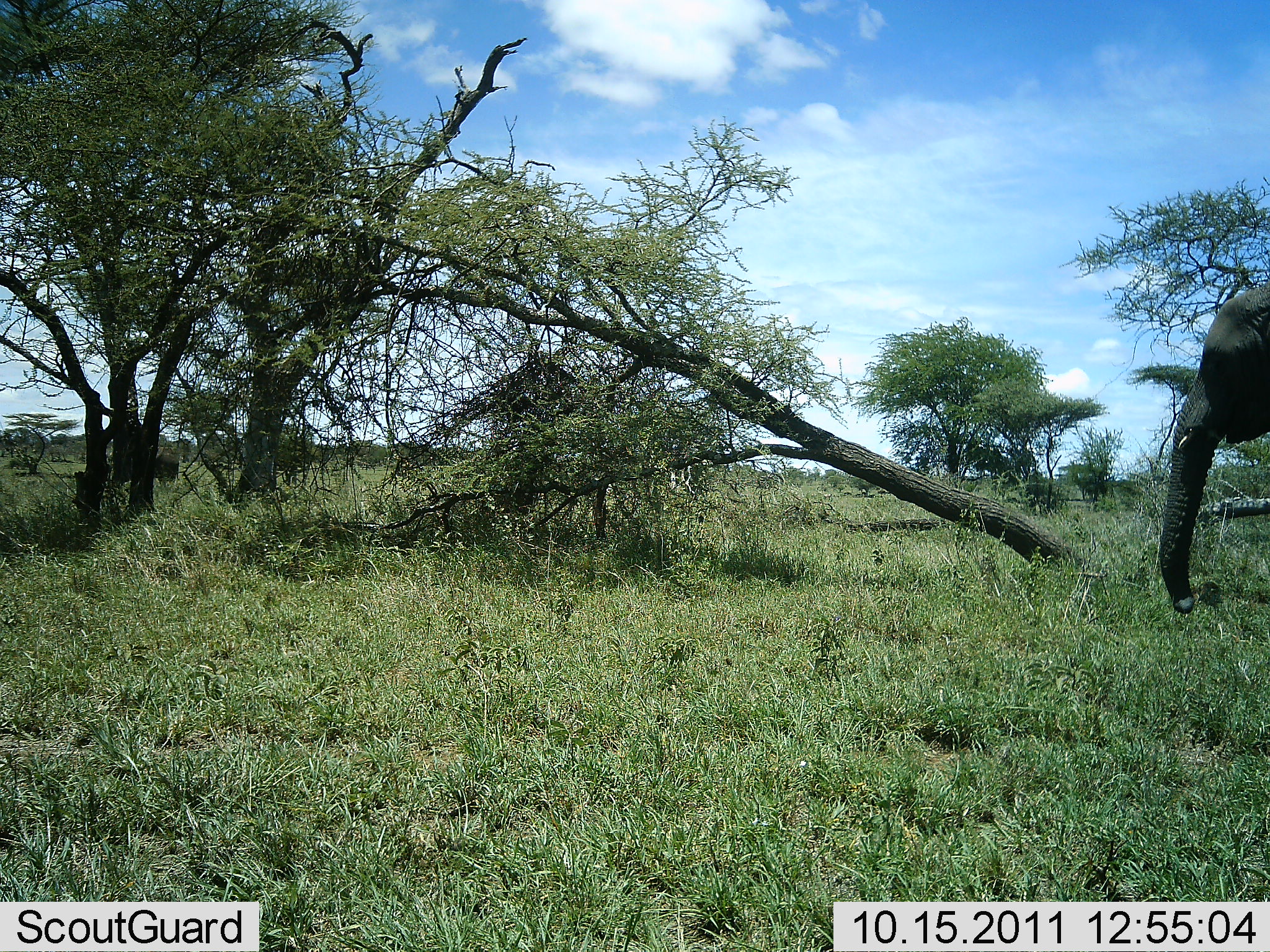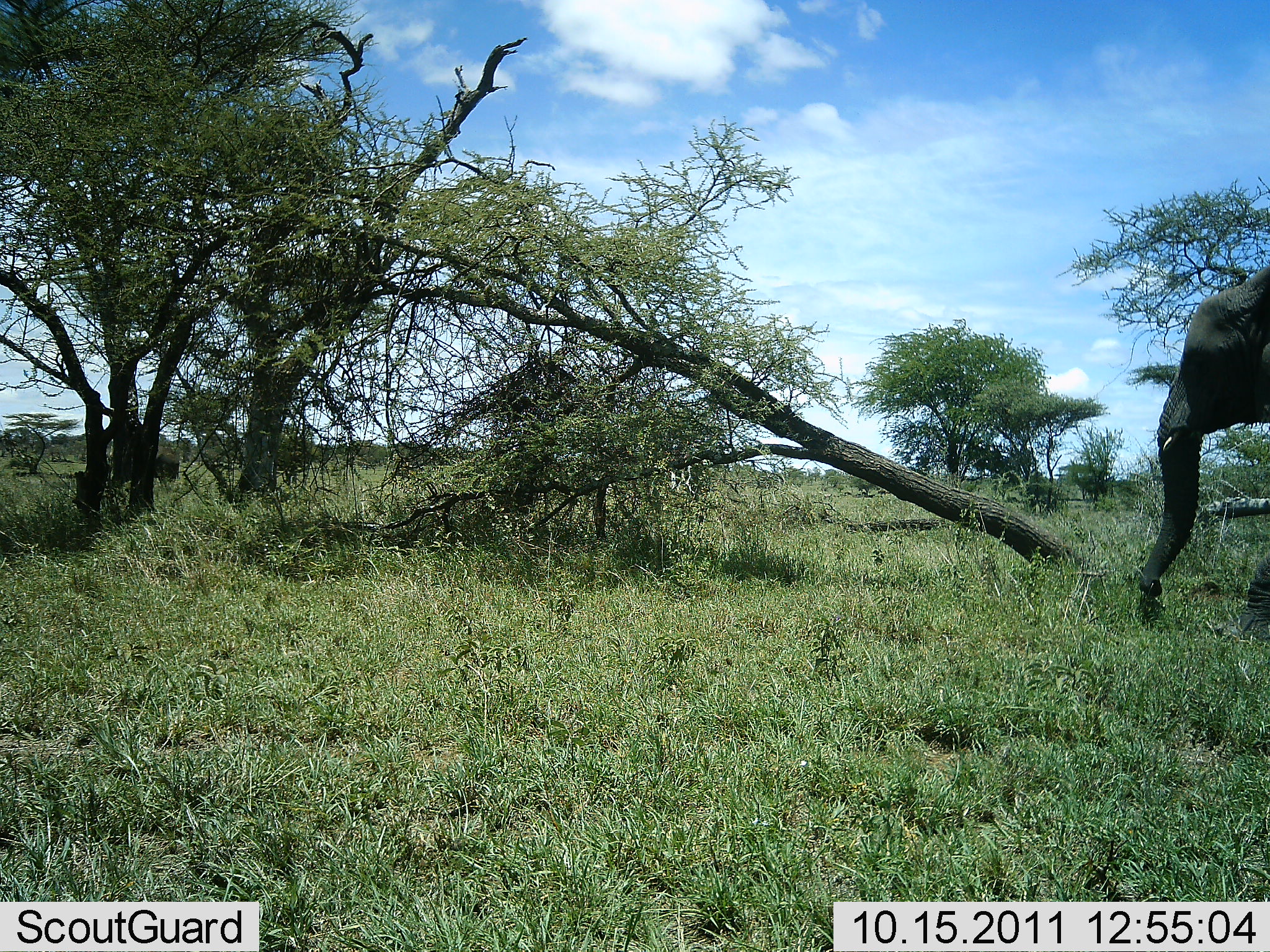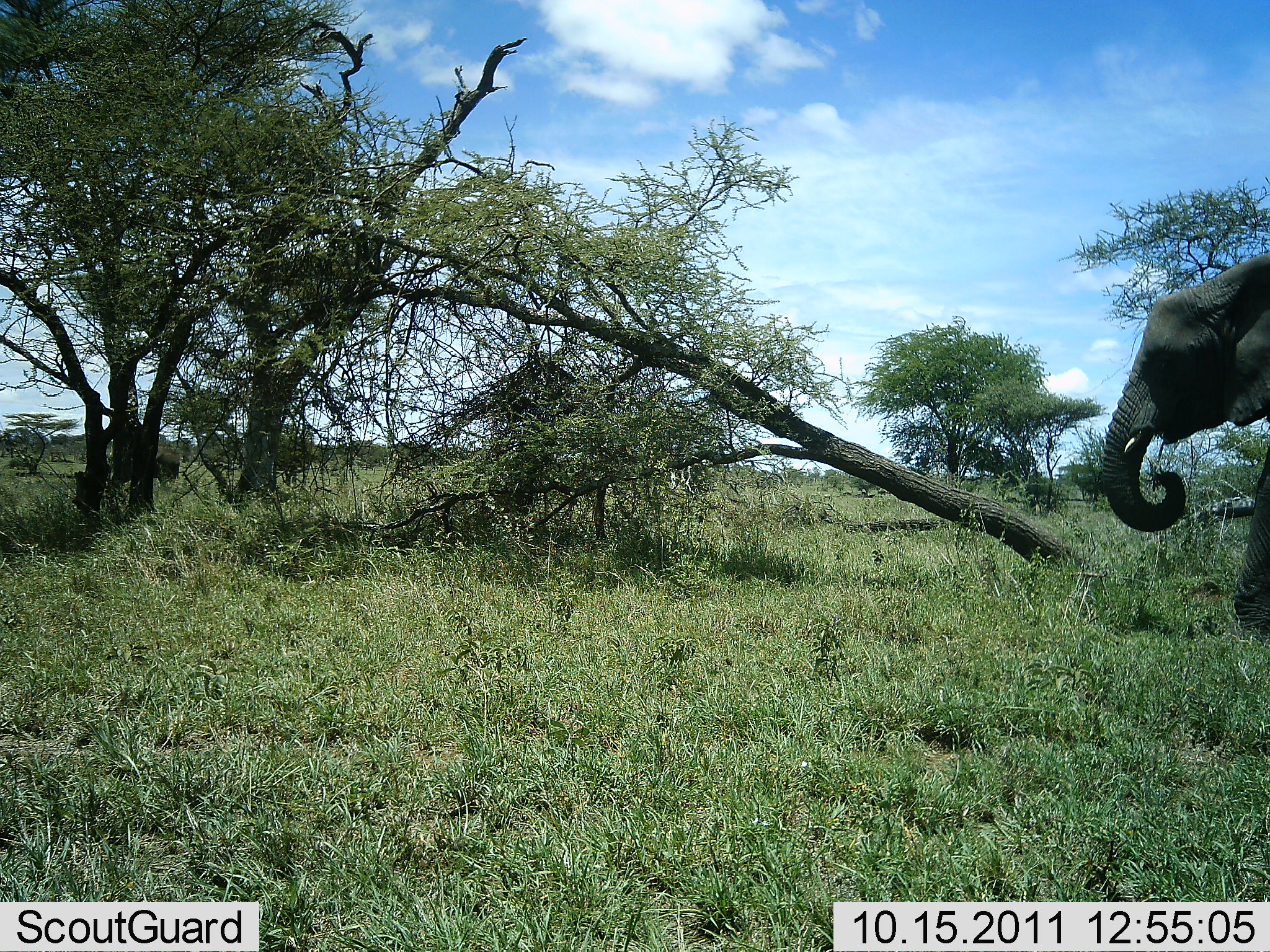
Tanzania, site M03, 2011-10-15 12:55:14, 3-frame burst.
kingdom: Animalia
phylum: Chordata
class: Mammalia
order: Proboscidea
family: Elephantidae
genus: Loxodonta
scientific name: Loxodonta africana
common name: african bush elephant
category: elephant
Elephant (african bush elephant) (Loxodonta africana), count 1. Behavior (volunteer vote fractions): standing 18%, resting 0%, moving 55%, interacting 0%. Young present (vote fraction): 0%. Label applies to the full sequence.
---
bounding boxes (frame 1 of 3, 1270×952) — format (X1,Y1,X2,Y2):
animal: (1158,283,1269,614); (153,449,180,486)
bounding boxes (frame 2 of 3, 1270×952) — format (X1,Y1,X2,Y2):
animal: (1142,266,1270,645); (151,450,182,484)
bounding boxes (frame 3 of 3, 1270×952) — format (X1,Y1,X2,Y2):
animal: (1098,250,1270,636); (154,449,182,486)